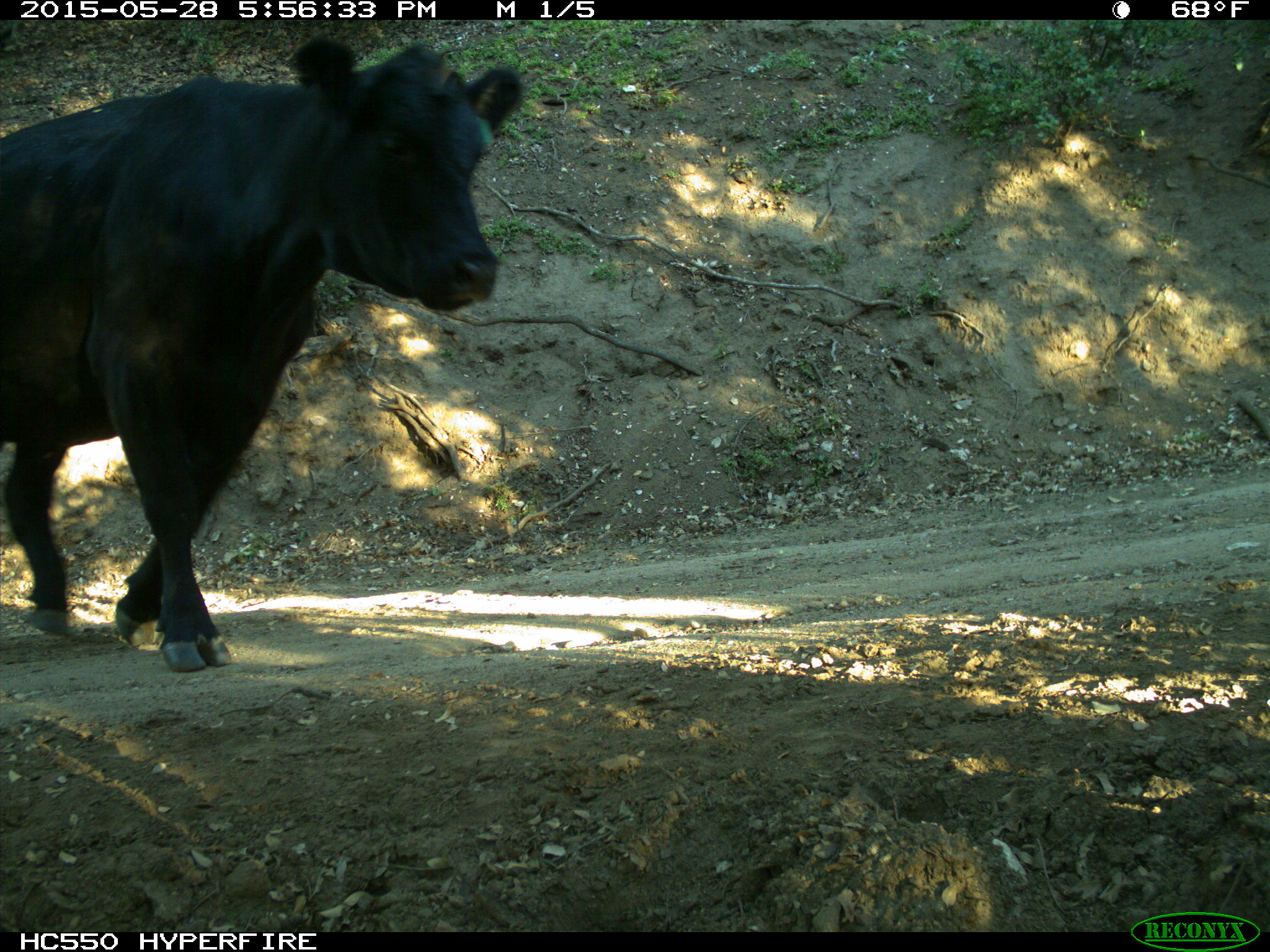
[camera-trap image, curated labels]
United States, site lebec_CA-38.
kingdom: Animalia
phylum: Chordata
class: Mammalia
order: Artiodactyla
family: Bovidae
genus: Bos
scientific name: Bos taurus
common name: domestic cow